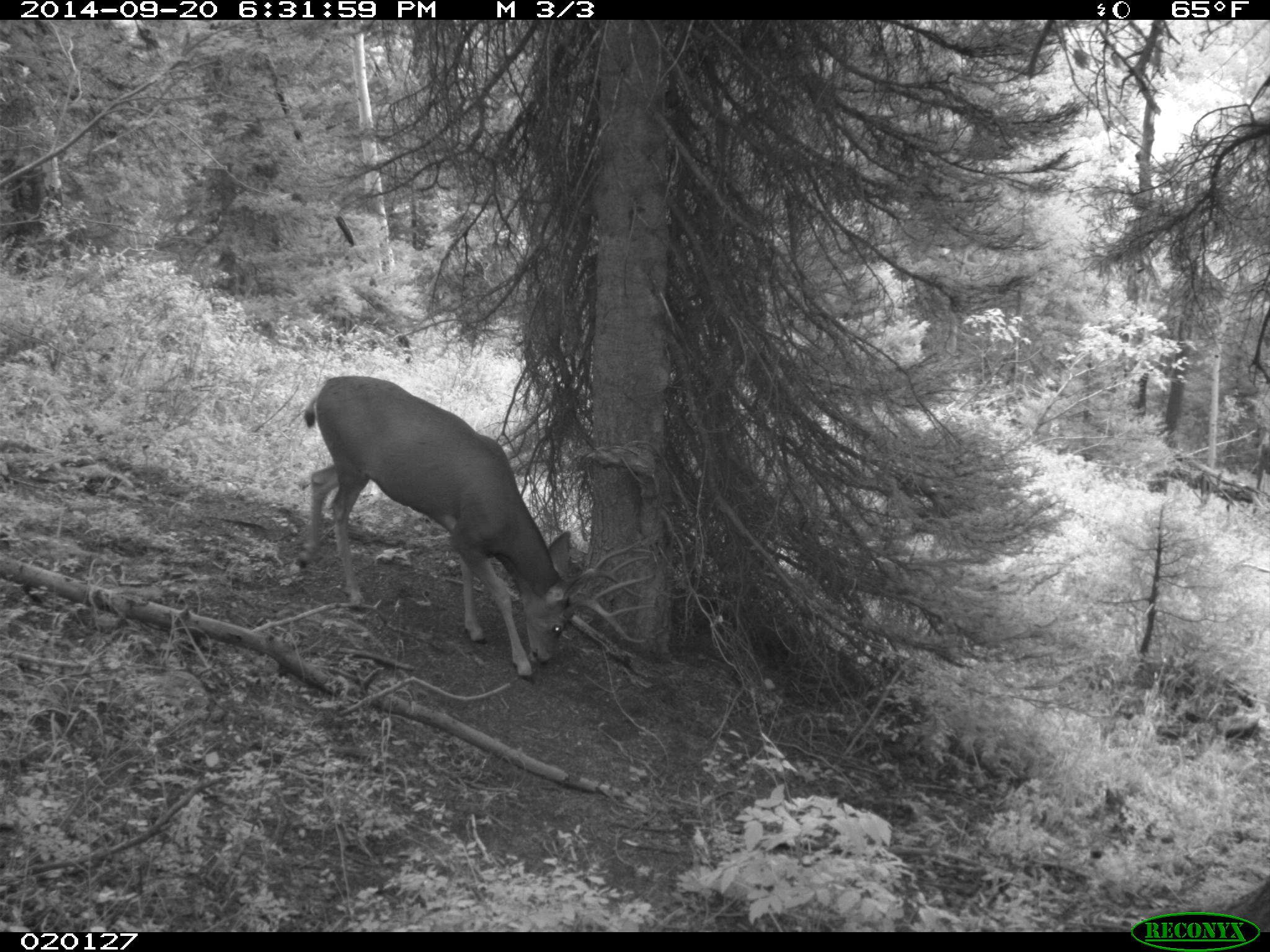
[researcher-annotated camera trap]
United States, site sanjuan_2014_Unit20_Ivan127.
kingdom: Animalia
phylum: Chordata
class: Mammalia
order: Artiodactyla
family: Cervidae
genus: Odocoileus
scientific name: Odocoileus hemionus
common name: mule deer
Odocoileus hemionus (mule deer).